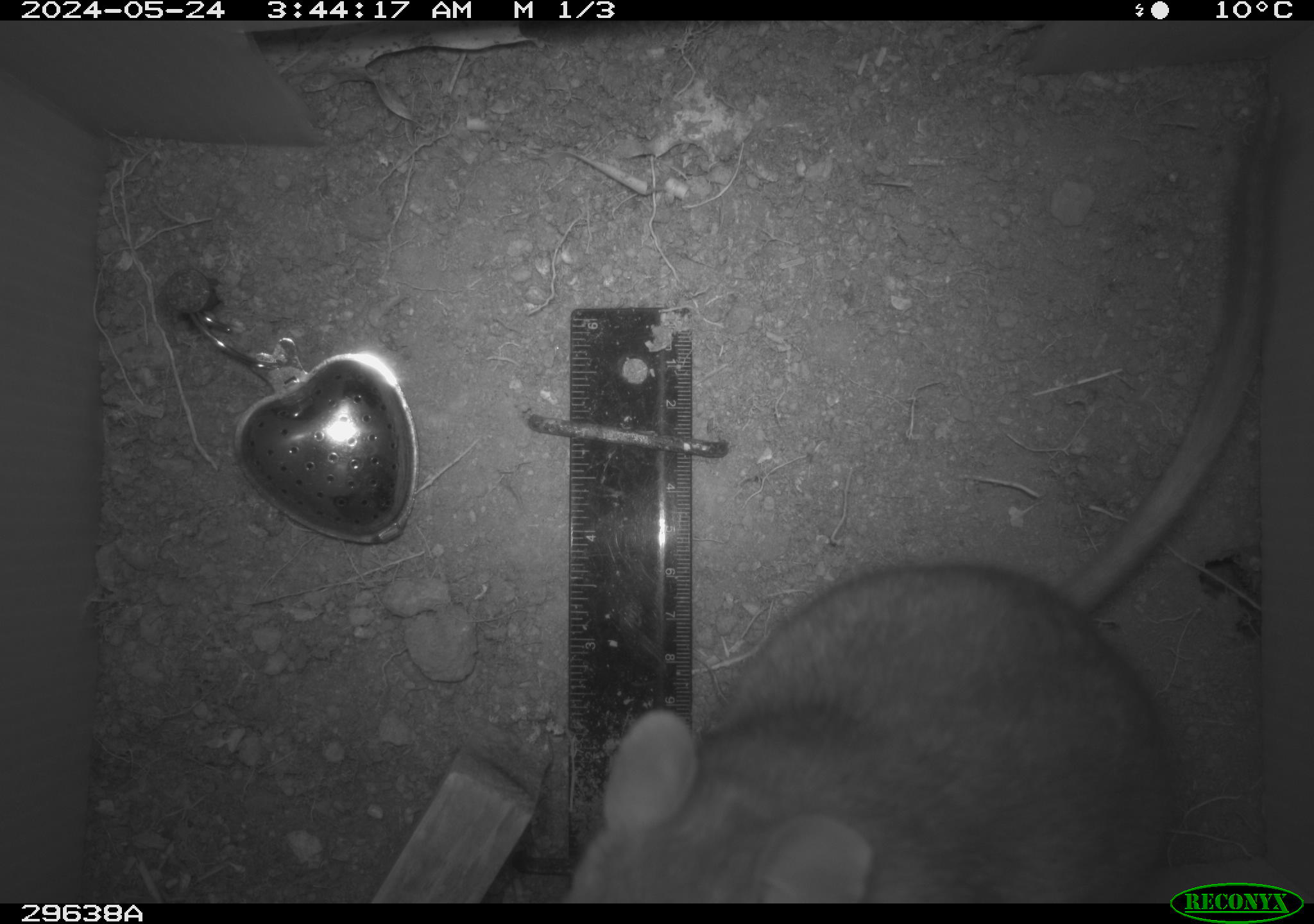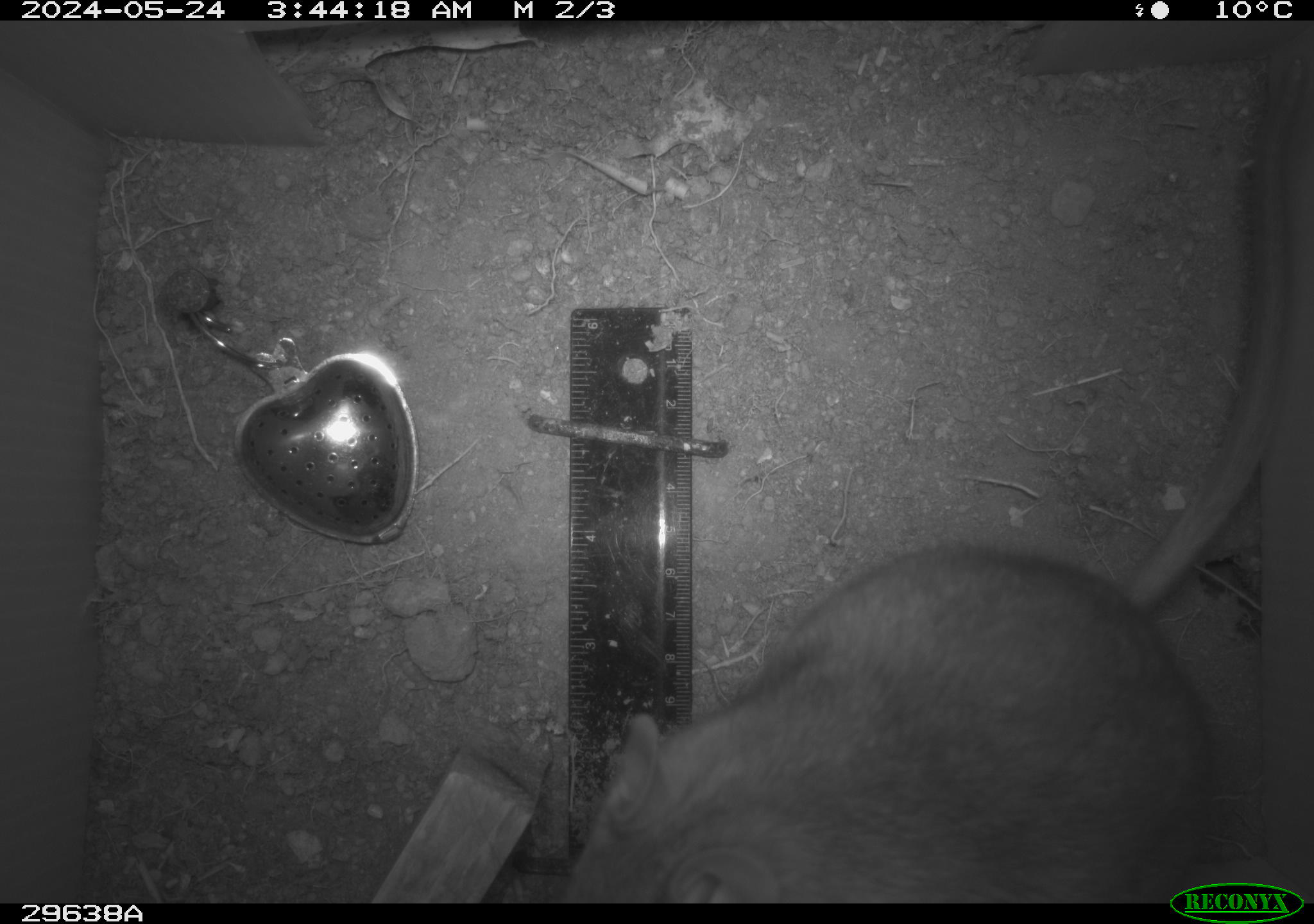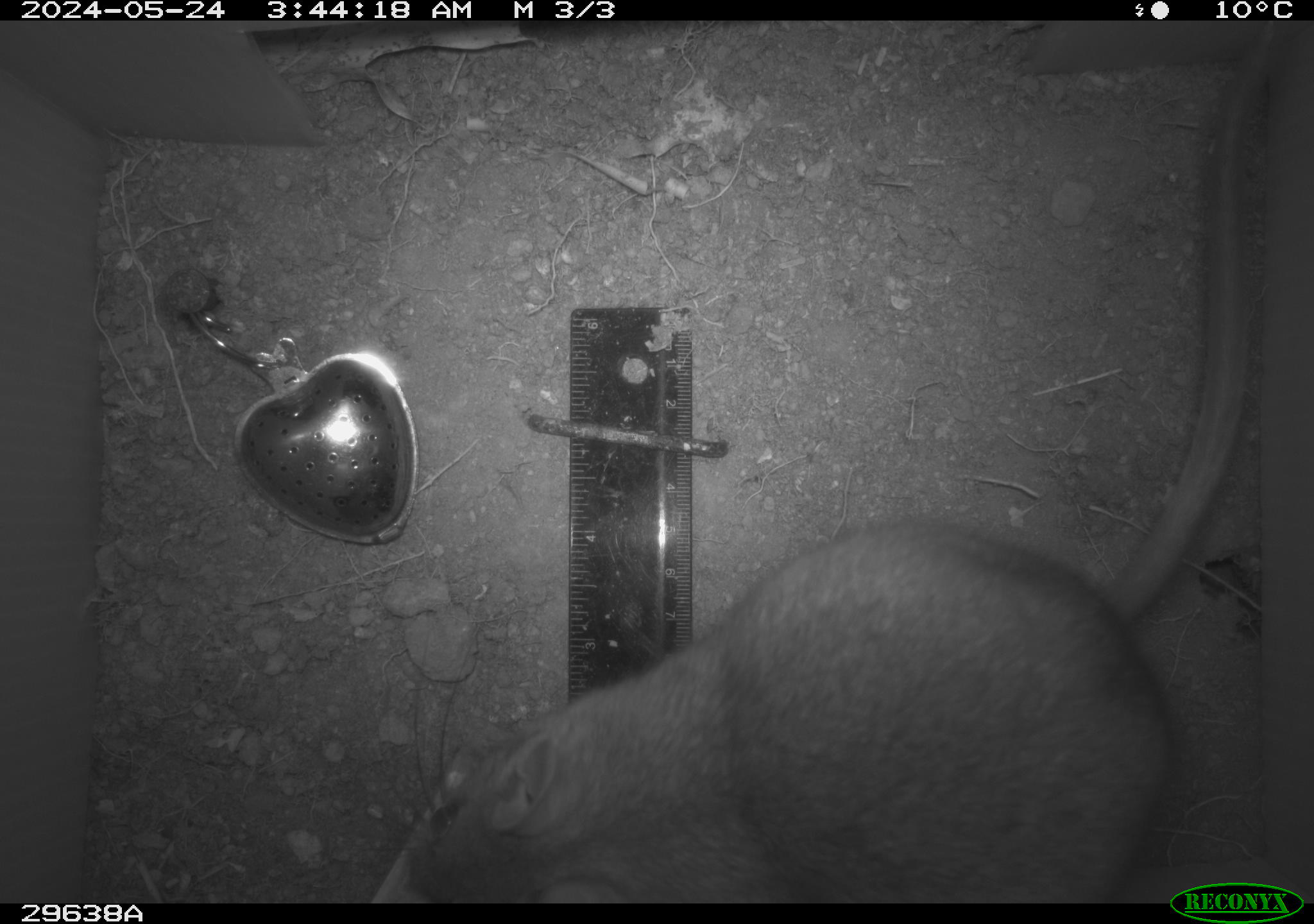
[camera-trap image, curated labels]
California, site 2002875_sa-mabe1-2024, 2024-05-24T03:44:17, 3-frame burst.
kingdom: Animalia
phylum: Chordata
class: Mammalia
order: Rodentia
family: Cricetidae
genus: Neotoma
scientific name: Neotoma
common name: pack rat or woodrat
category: neotoma species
Neotoma species (pack rat or woodrat) (Neotoma).